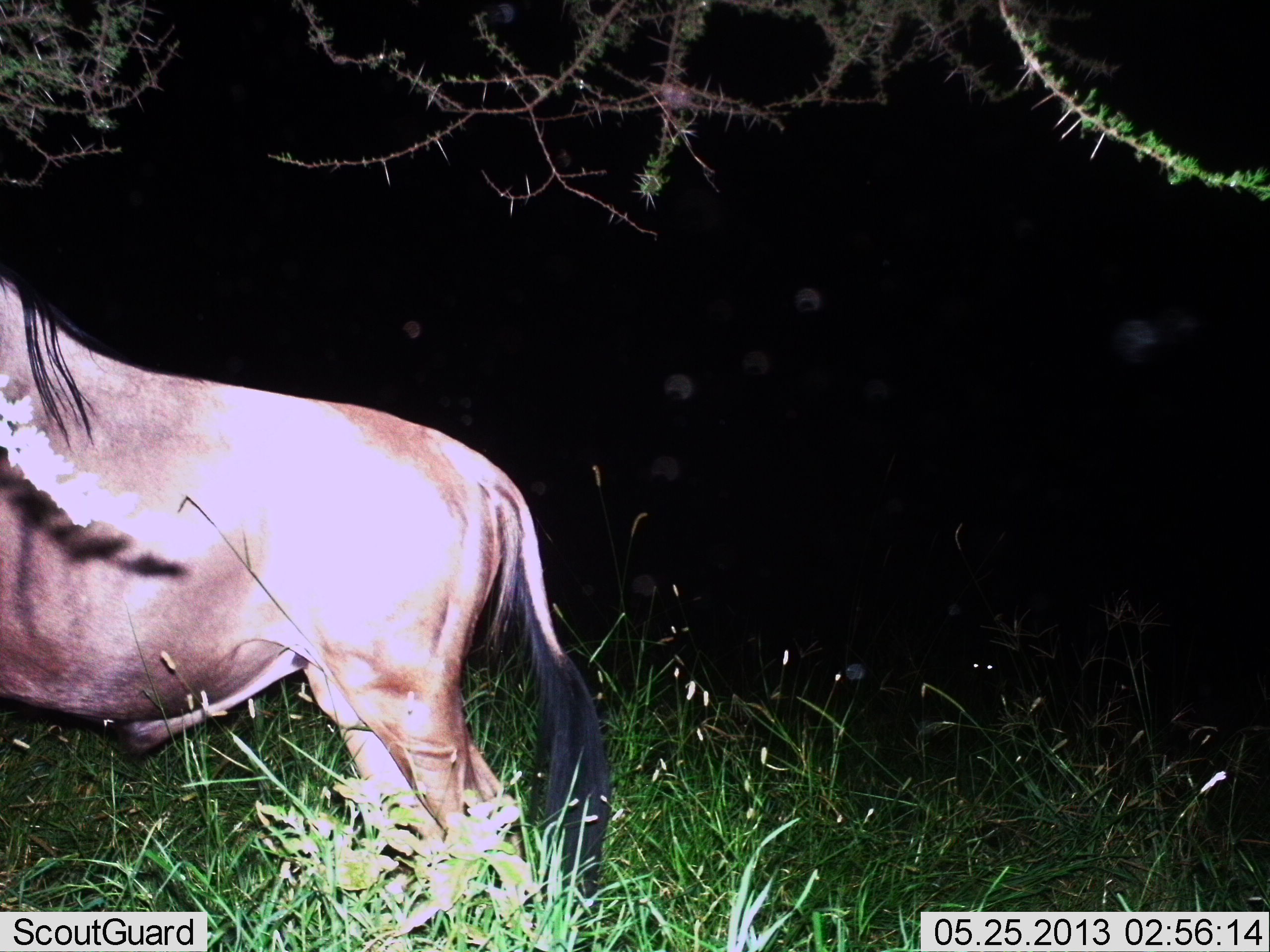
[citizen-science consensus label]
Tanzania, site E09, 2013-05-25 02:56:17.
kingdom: Animalia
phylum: Chordata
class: Mammalia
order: Artiodactyla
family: Bovidae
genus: Connochaetes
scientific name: Connochaetes taurinus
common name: blue wildebeest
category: wildebeest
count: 1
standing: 100%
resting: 0%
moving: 10%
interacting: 0%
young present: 0%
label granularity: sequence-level